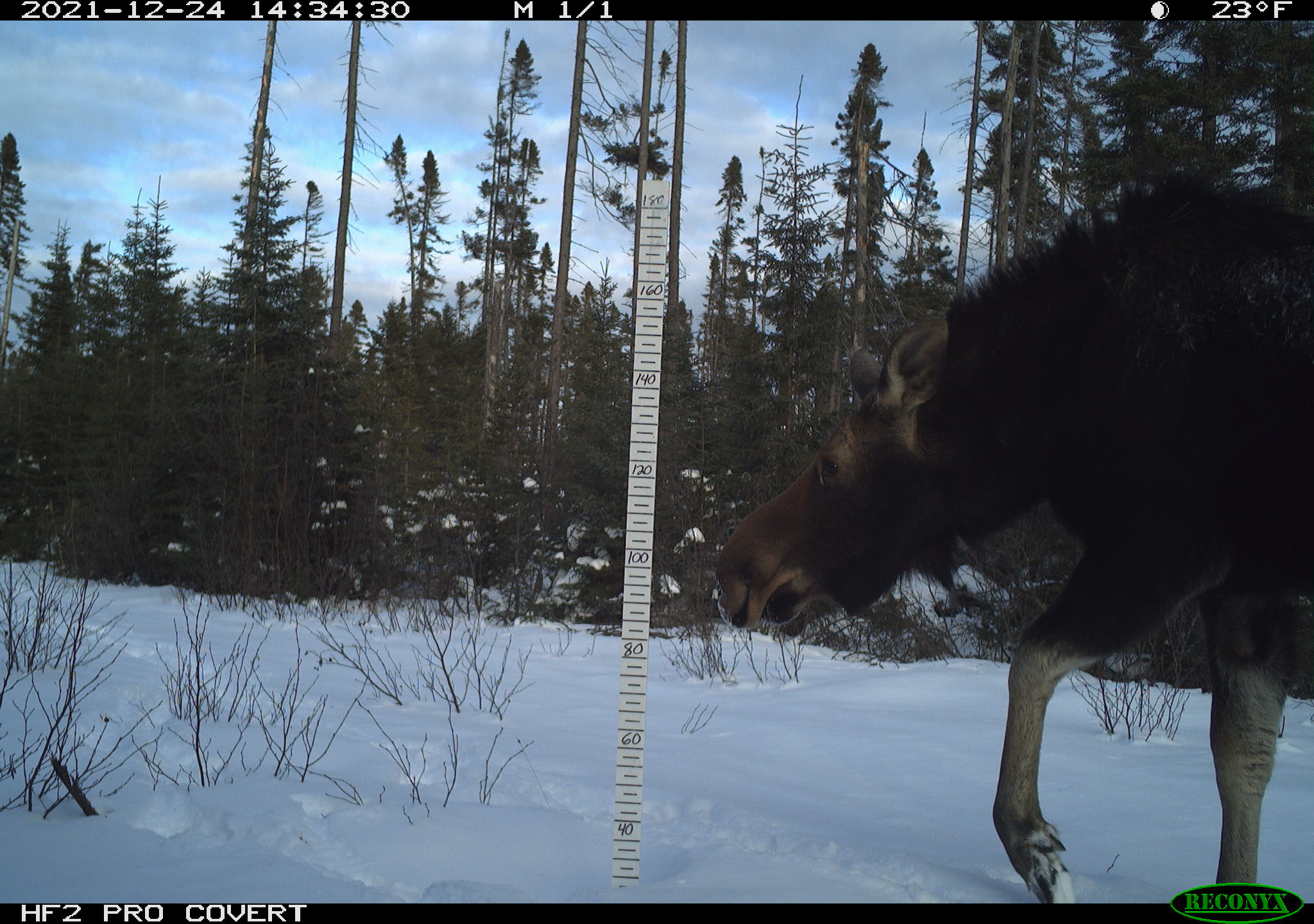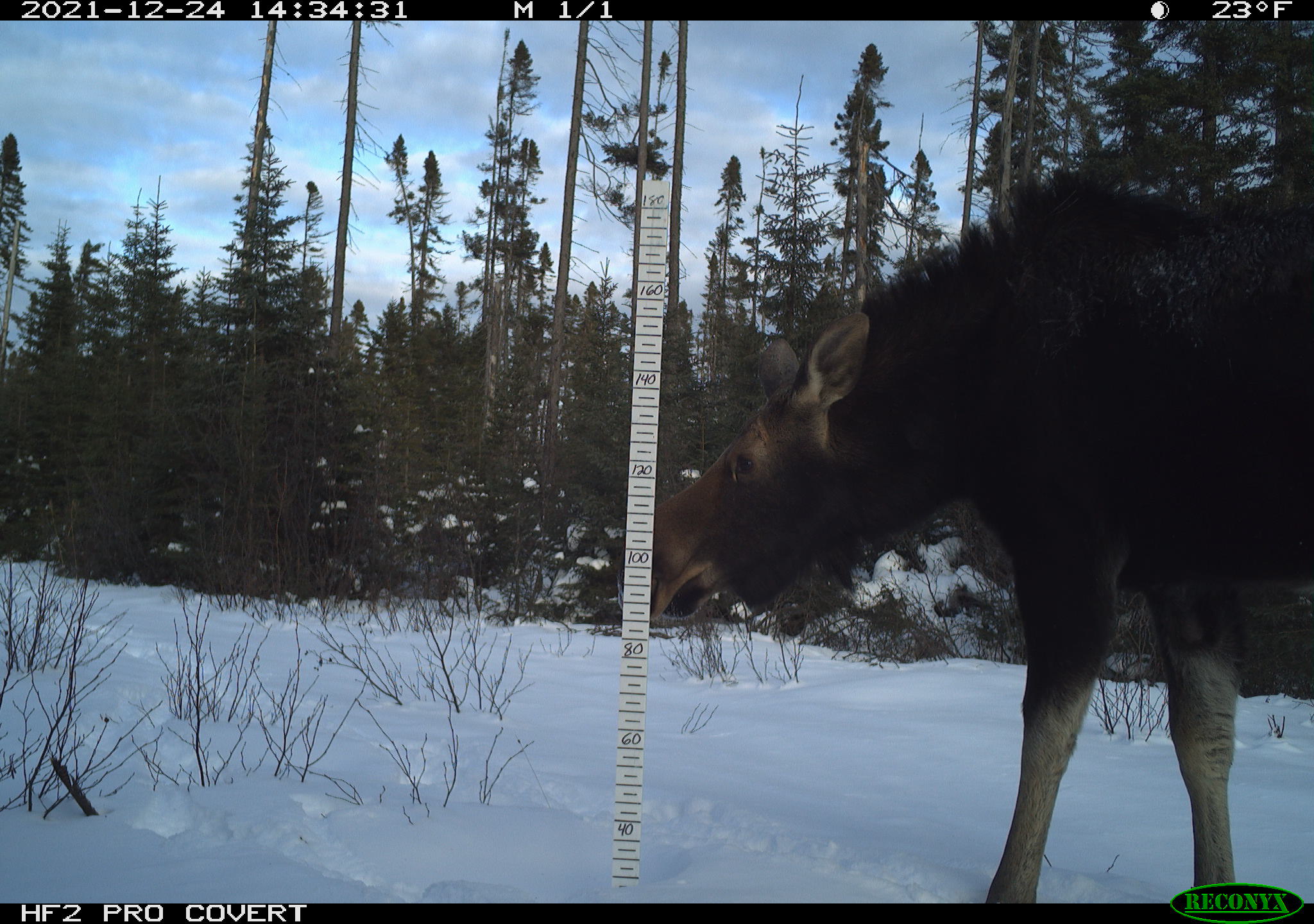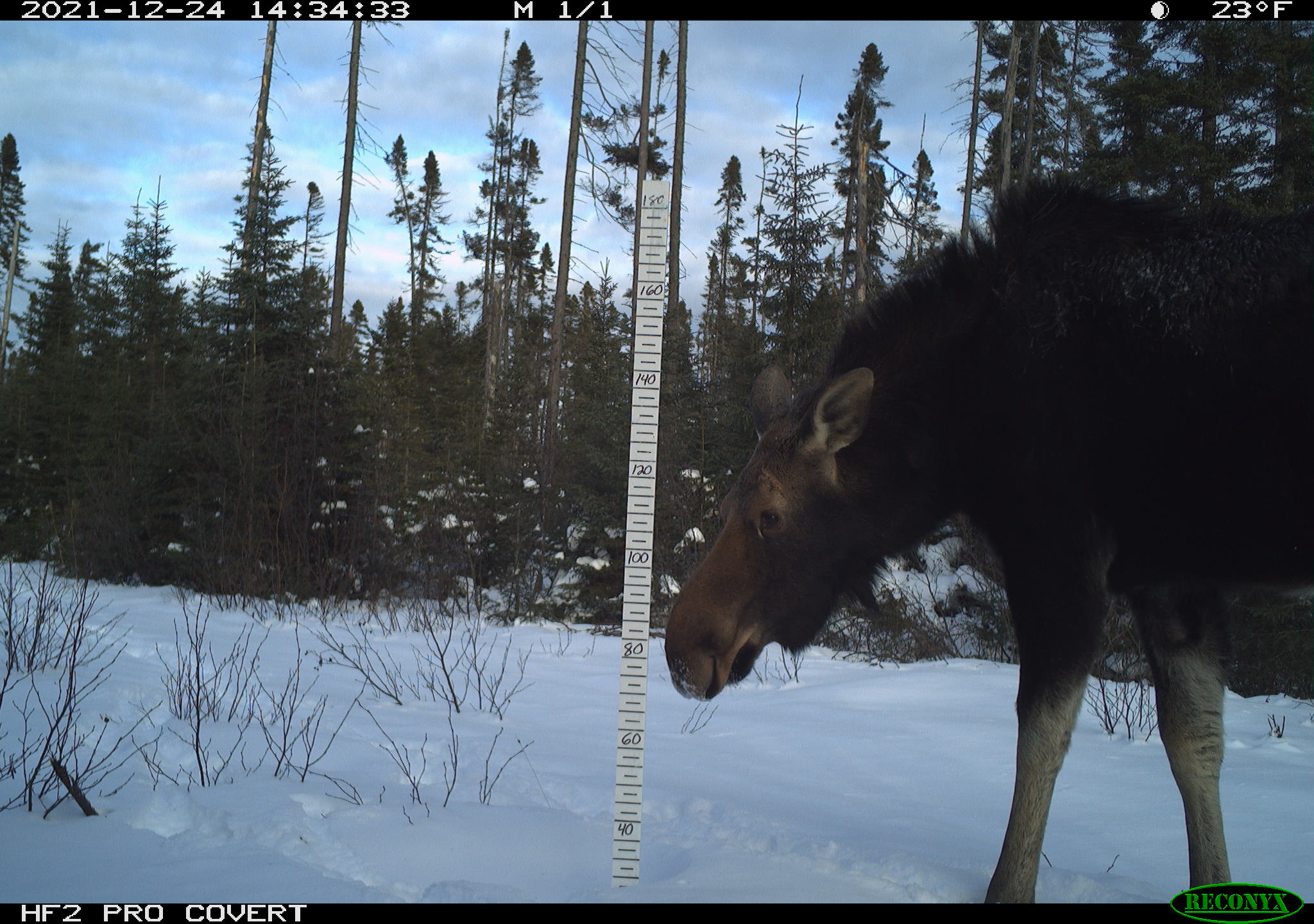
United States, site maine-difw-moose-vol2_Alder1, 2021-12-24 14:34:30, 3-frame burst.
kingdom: Animalia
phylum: Chordata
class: Mammalia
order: Artiodactyla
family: Cervidae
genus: Alces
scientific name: Alces alces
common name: moose